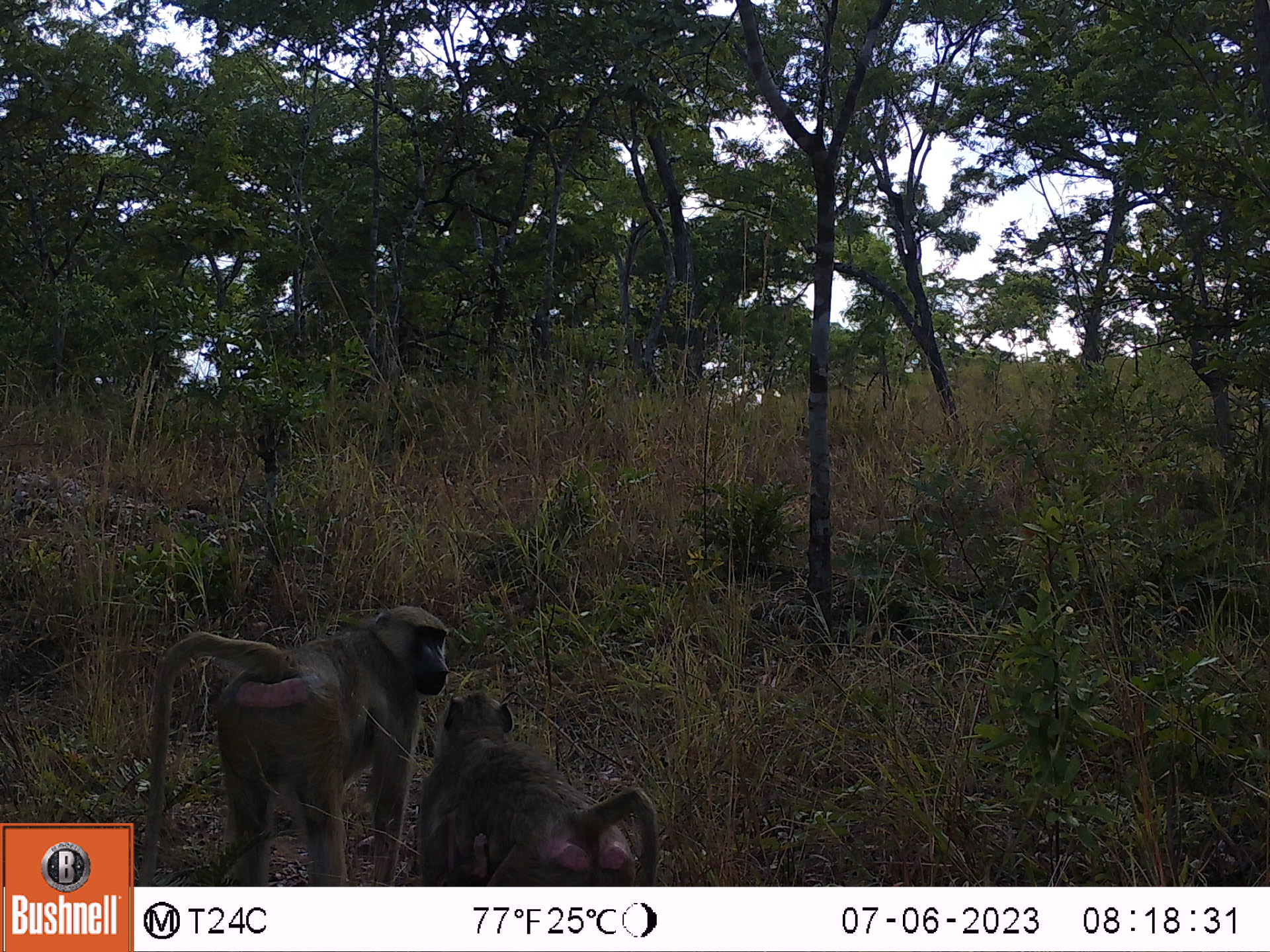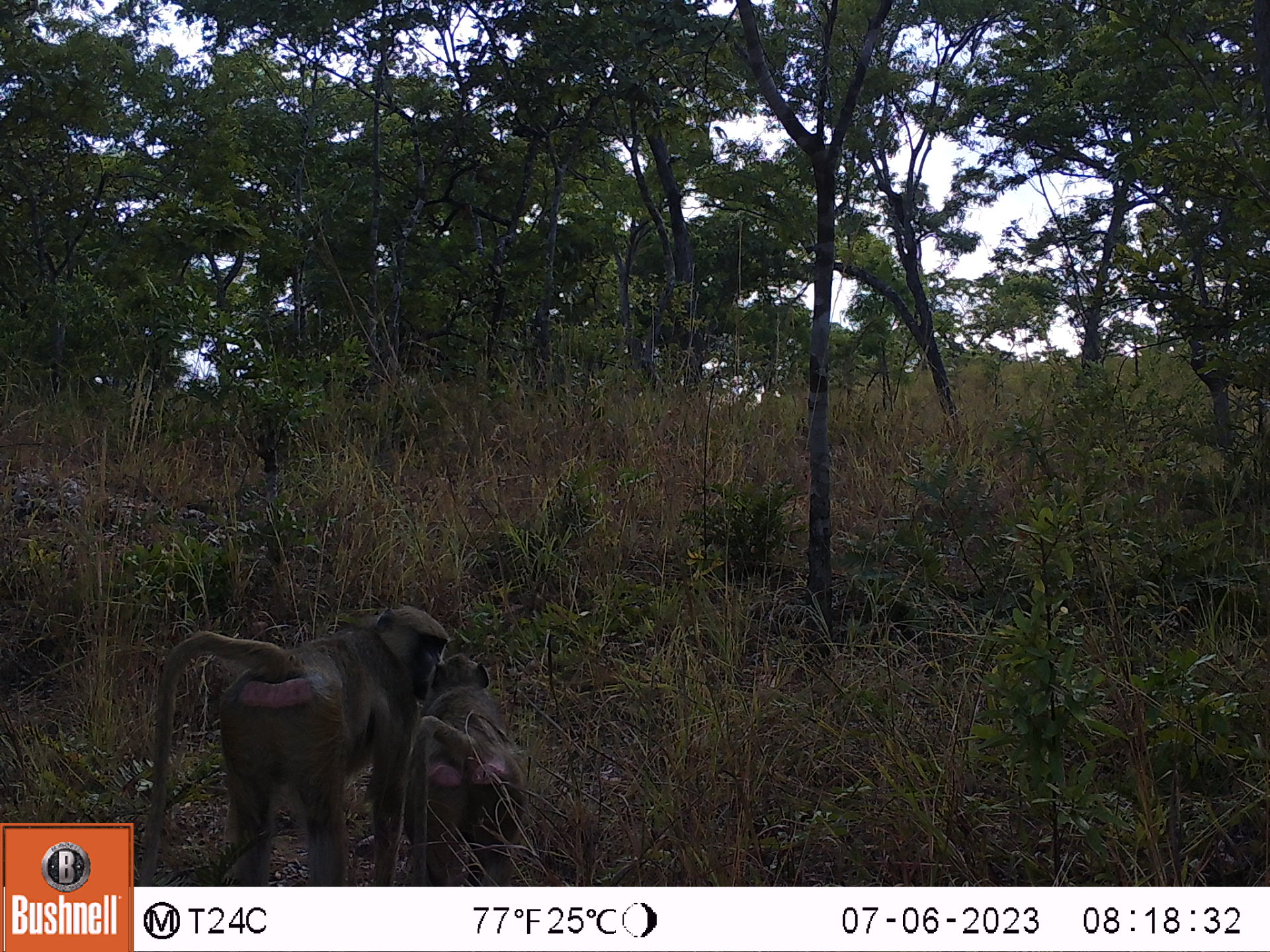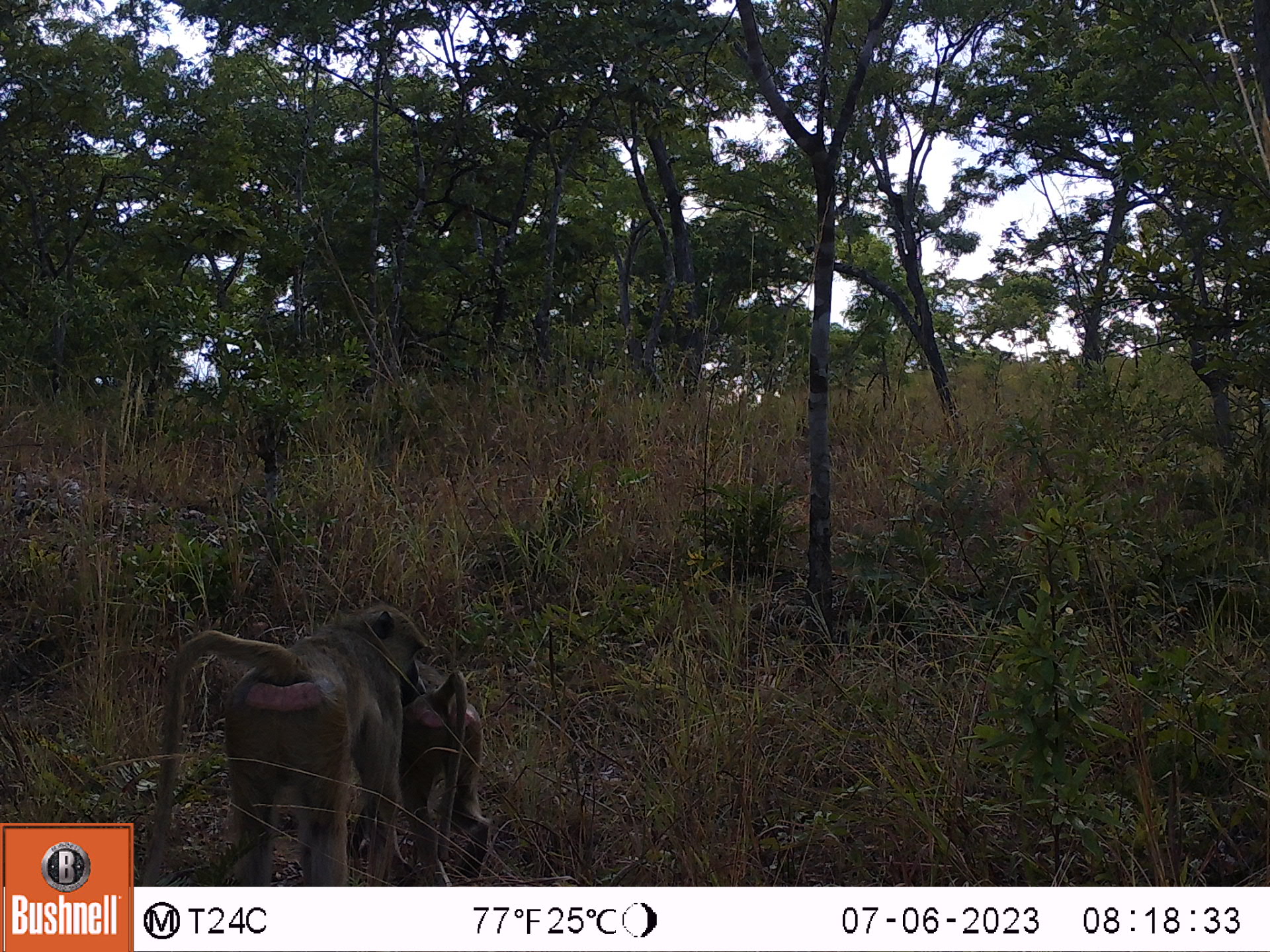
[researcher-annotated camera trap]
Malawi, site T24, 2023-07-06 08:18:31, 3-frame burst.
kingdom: Animalia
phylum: Chordata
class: Mammalia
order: Primates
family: Cercopithecidae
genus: Papio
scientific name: Papio cynocephalus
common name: yellow baboon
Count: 2.